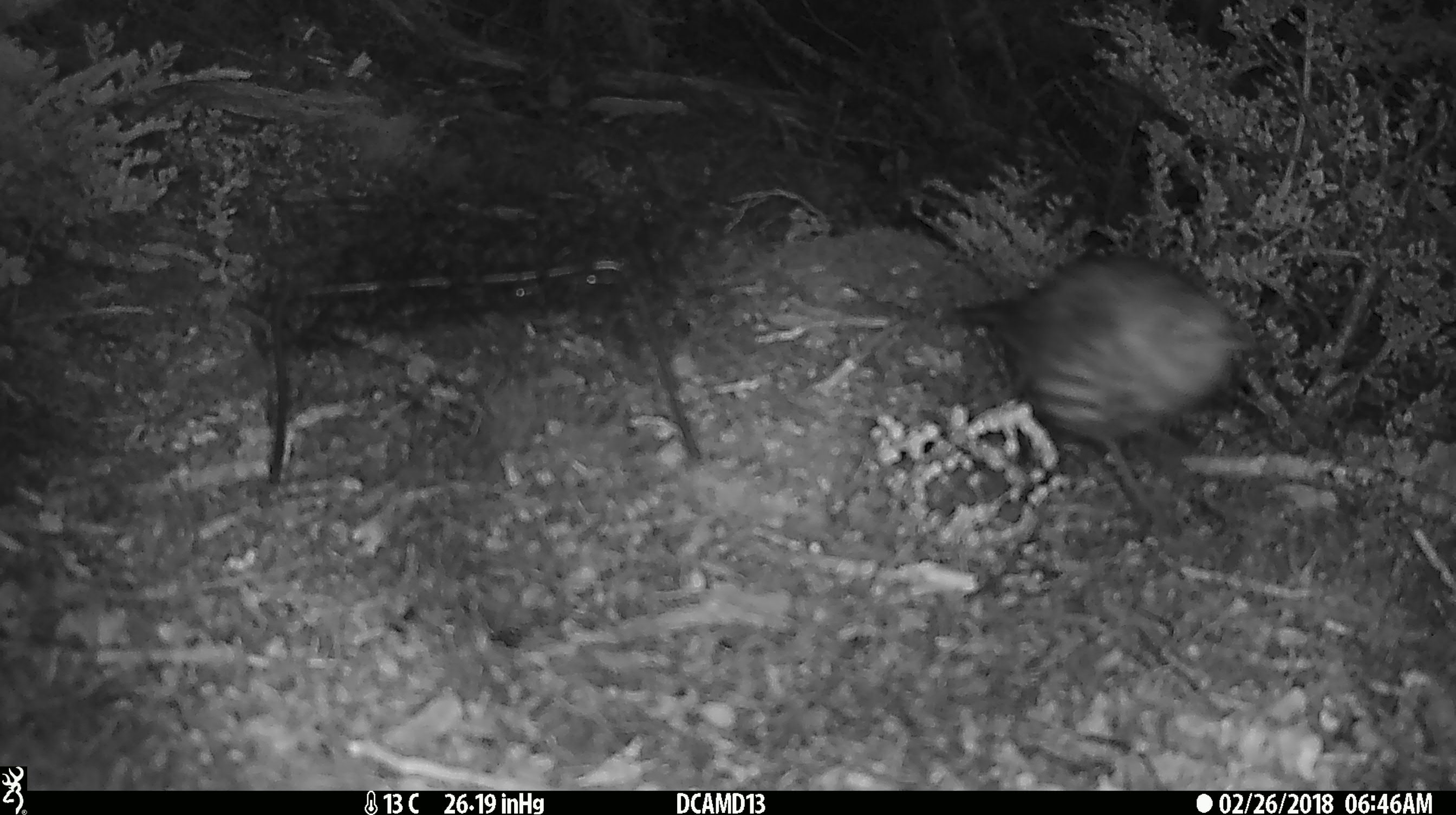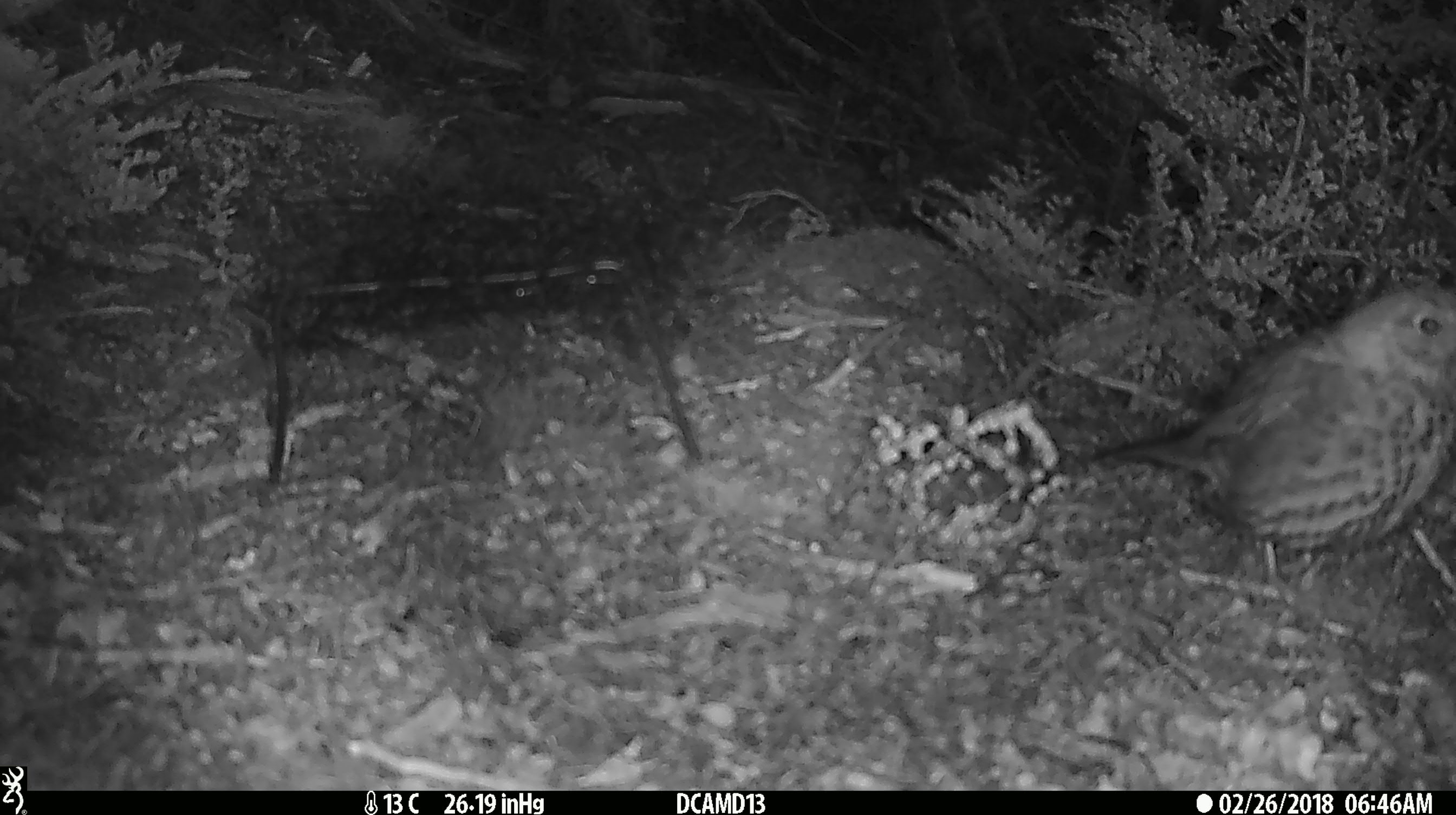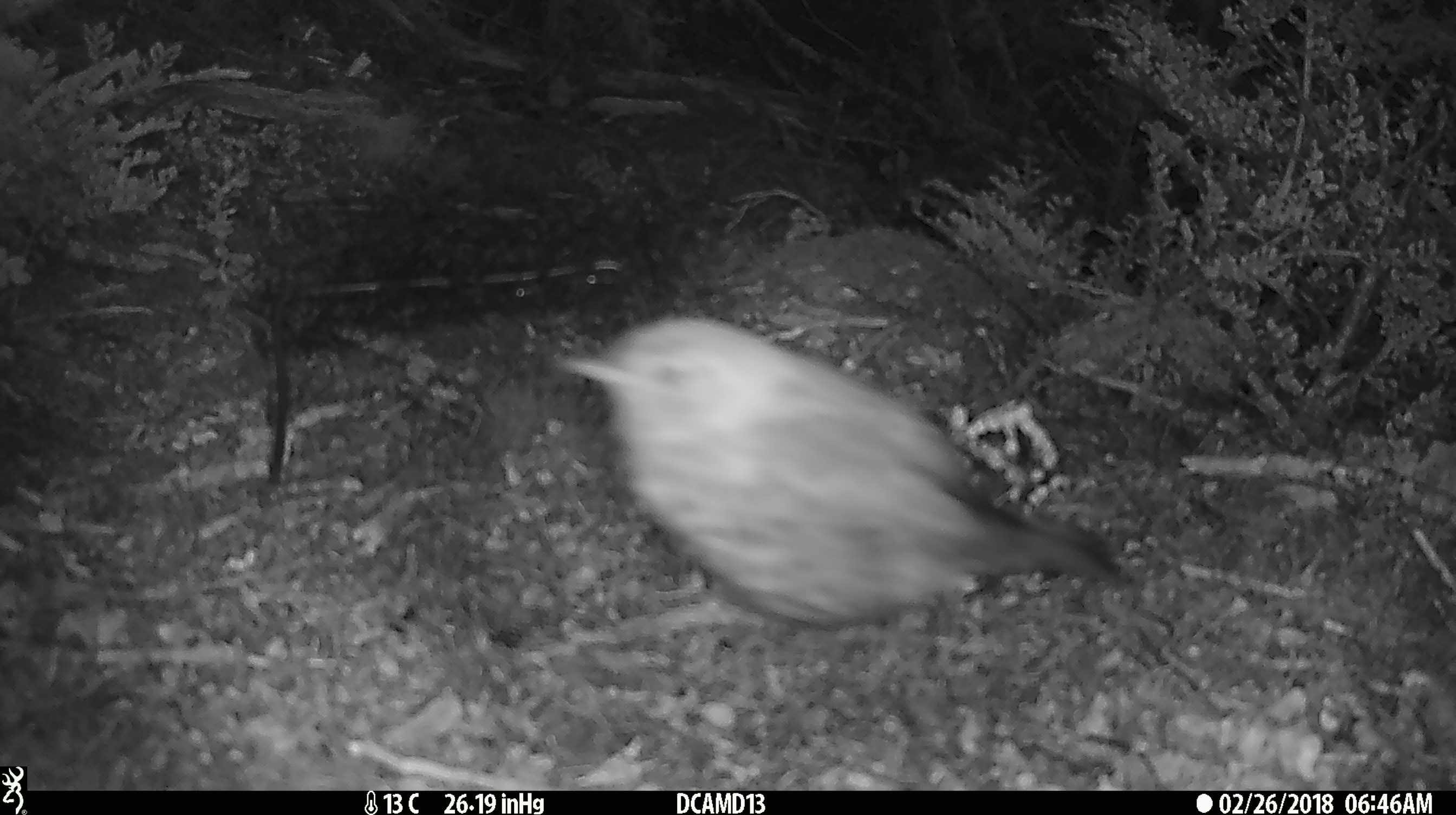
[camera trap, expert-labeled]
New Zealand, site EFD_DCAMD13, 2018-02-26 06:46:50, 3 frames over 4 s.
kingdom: Animalia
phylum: Chordata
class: Aves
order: Passeriformes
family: Turdidae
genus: Turdus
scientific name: Turdus philomelos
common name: song thrush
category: thrush